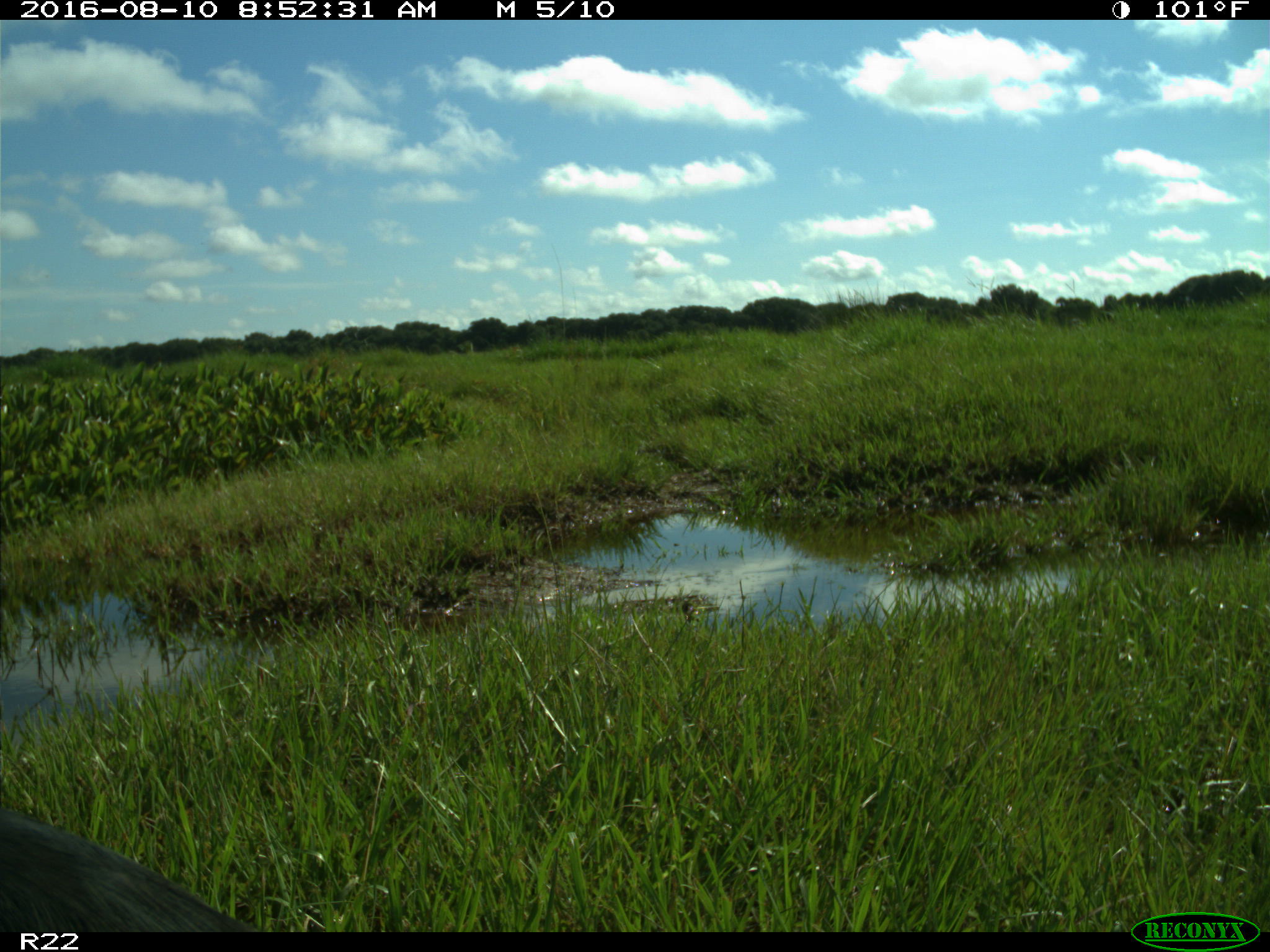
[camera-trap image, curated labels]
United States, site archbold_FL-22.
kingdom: Animalia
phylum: Chordata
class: Aves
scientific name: Aves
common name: birds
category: unidentified bird